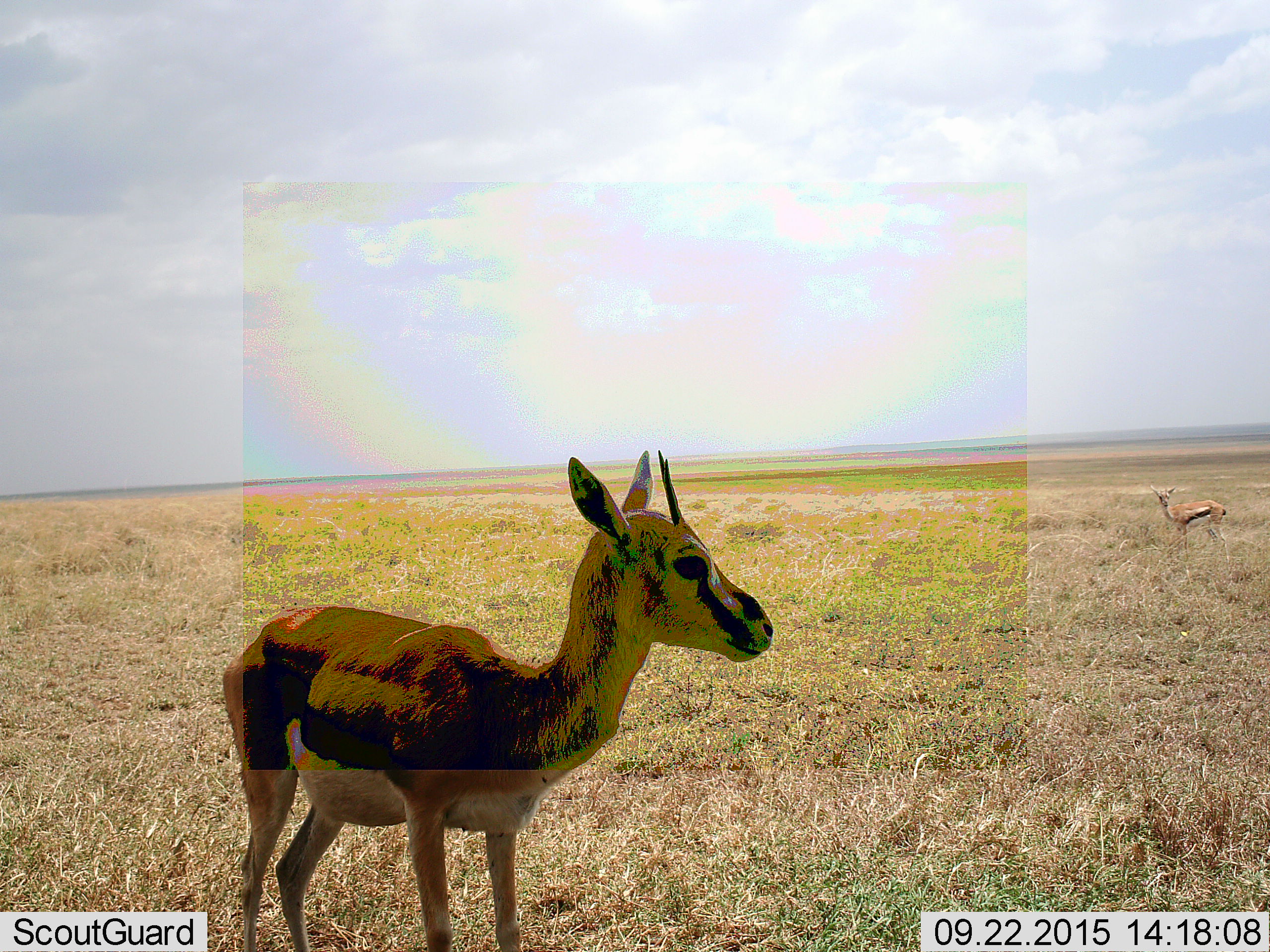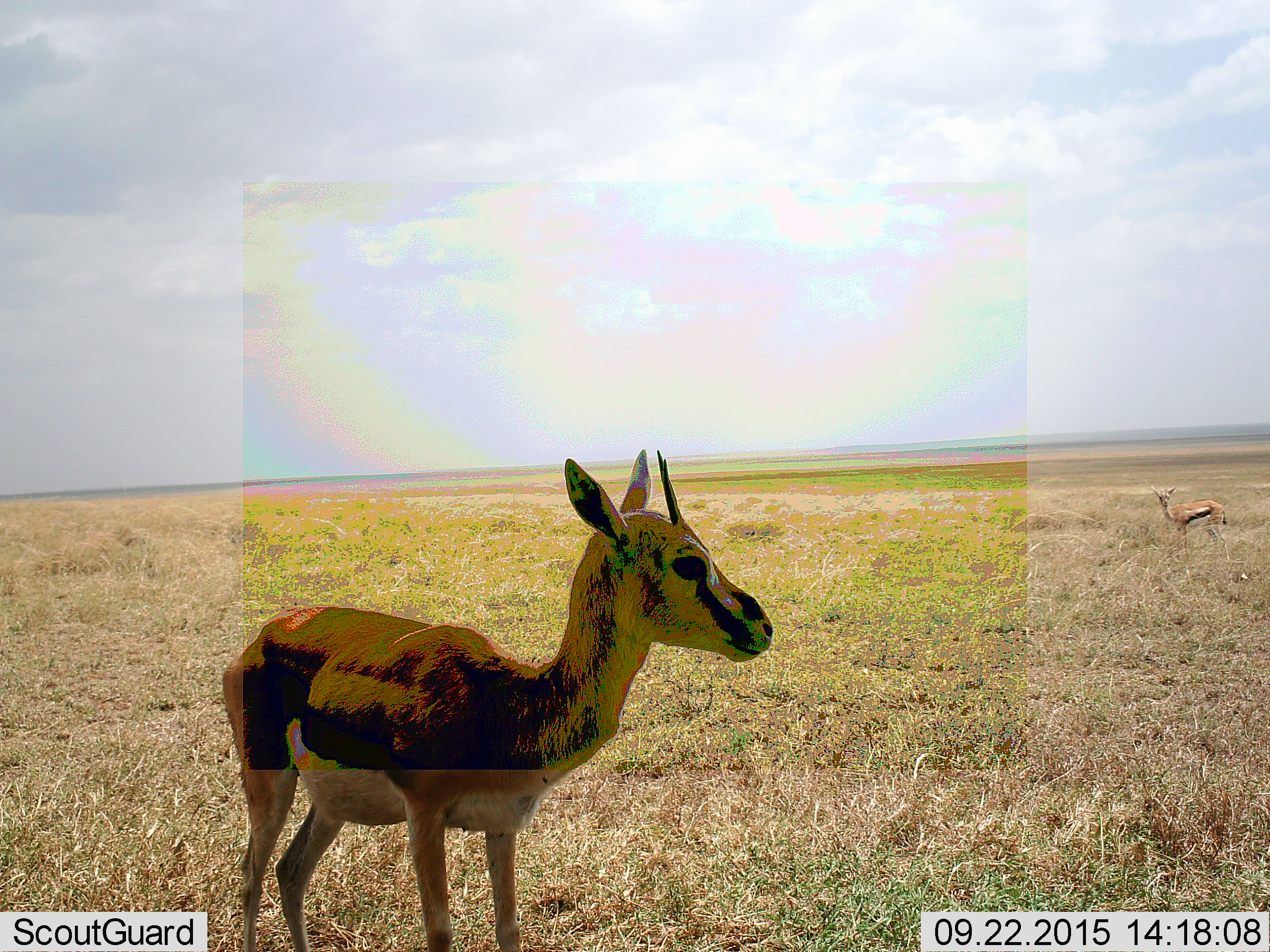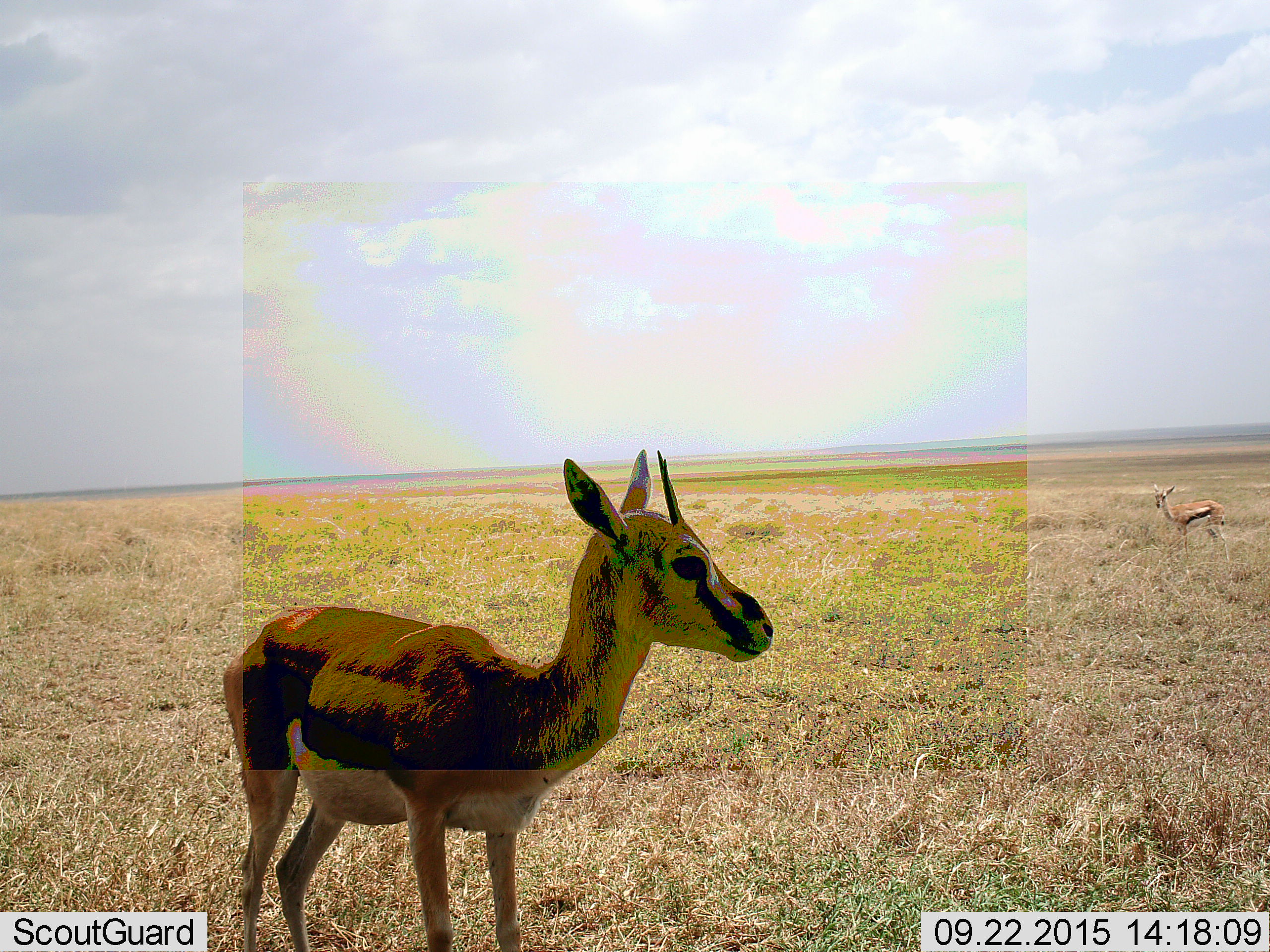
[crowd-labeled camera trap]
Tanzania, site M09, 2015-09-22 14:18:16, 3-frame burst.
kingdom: Animalia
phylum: Chordata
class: Mammalia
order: Artiodactyla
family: Bovidae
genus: Eudorcas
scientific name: Eudorcas thomsonii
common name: thomson's gazelle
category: gazellethomsons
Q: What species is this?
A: Gazellethomsons (thomson's gazelle) (Eudorcas thomsonii).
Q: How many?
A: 2.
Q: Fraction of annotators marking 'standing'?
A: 90%.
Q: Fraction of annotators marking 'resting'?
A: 0%.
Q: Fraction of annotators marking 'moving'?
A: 20%.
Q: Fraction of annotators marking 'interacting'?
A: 0%.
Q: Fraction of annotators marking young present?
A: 0%.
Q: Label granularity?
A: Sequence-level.